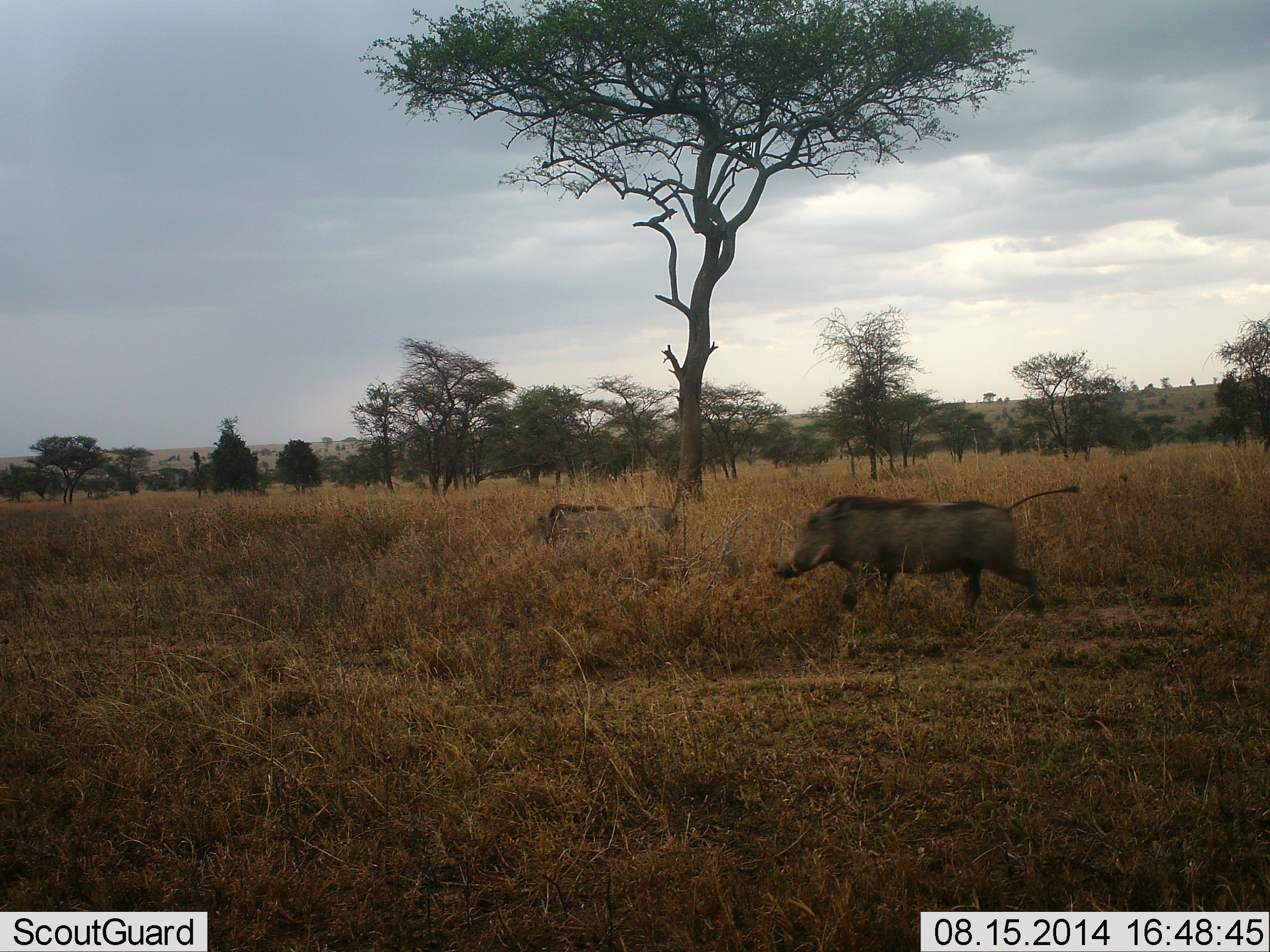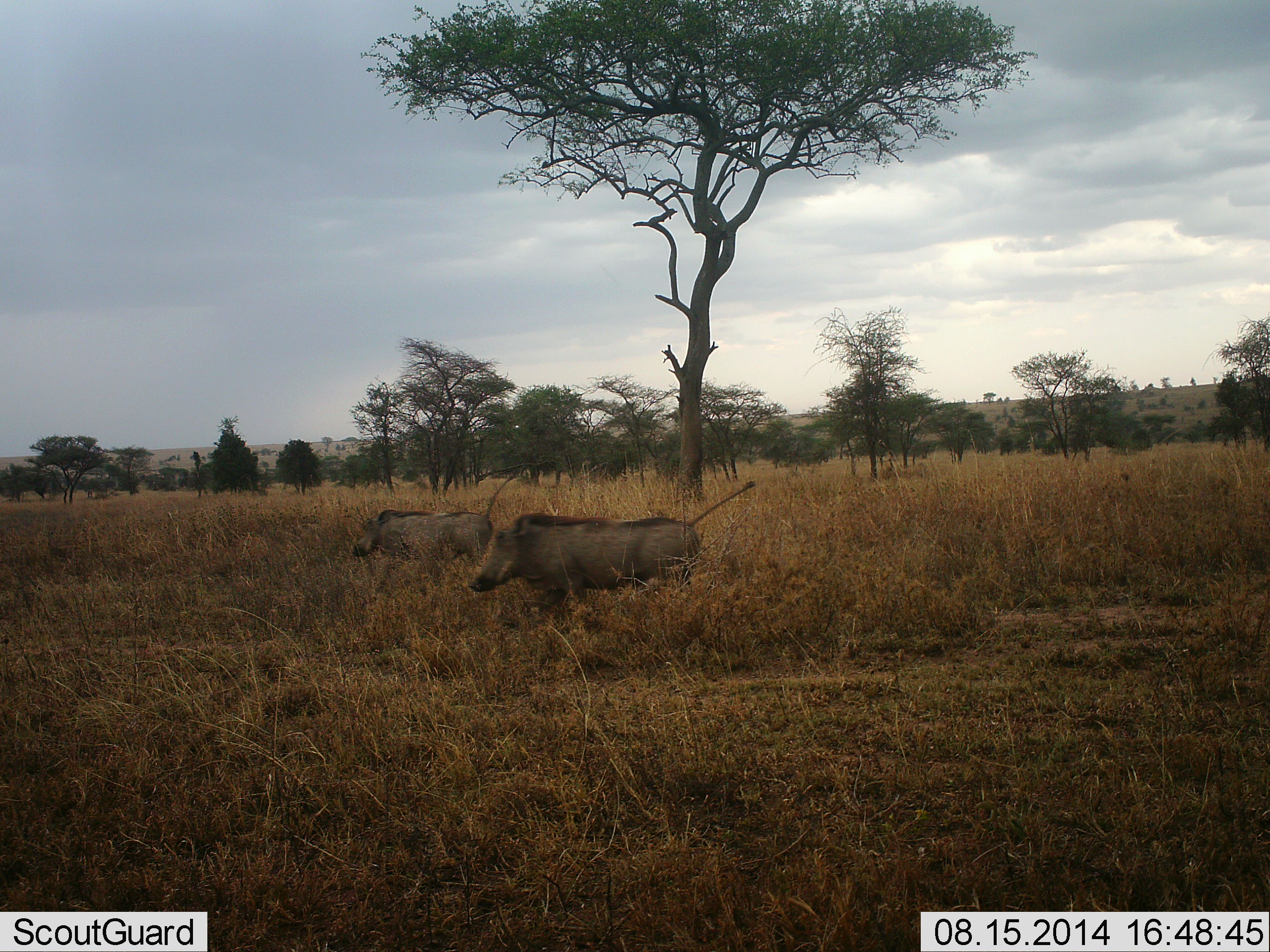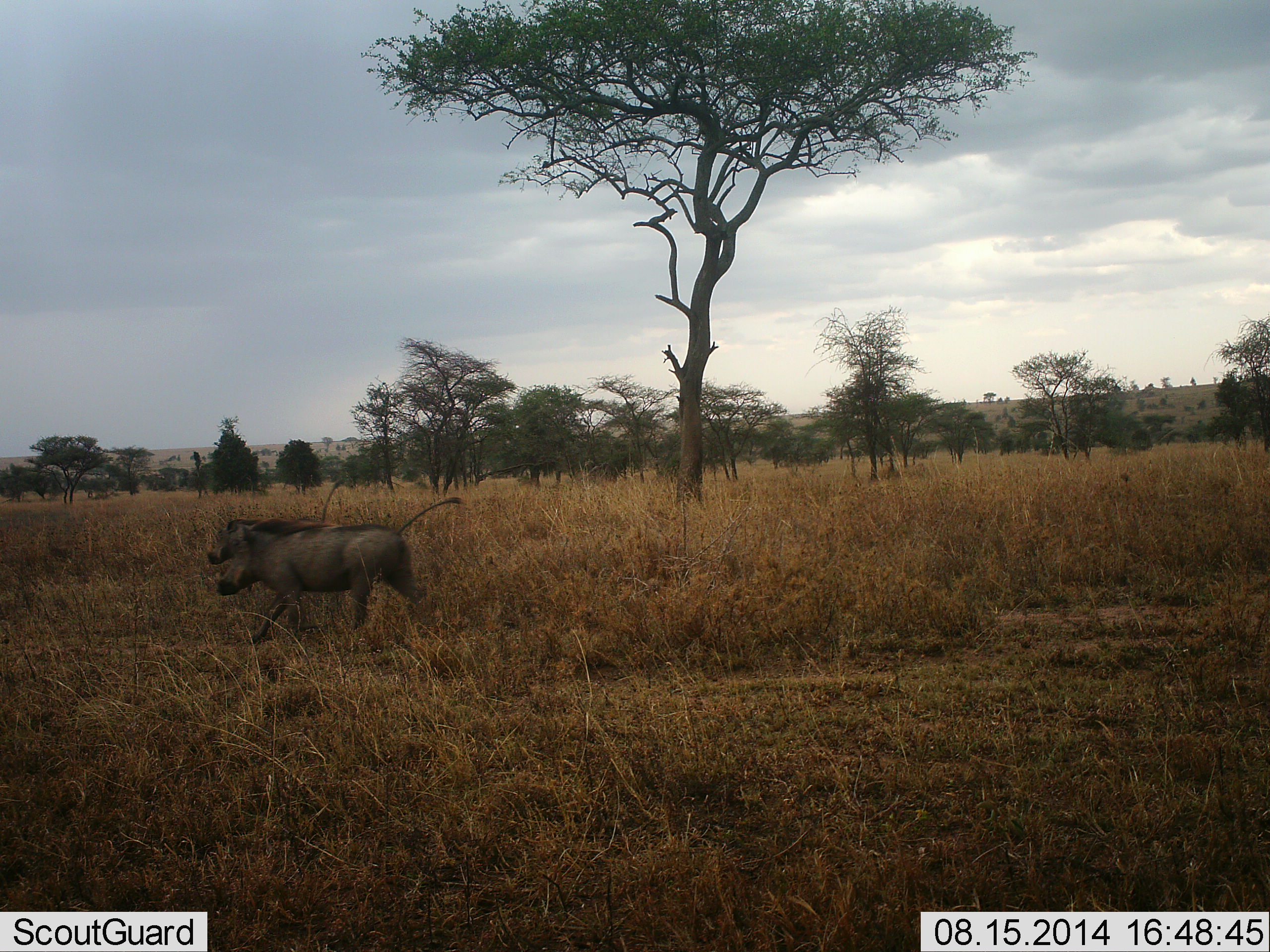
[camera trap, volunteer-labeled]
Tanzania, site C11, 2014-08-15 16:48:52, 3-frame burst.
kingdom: Animalia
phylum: Chordata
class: Mammalia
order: Artiodactyla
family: Suidae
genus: Phacochoerus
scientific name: Phacochoerus africanus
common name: warthog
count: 2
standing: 0%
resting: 0%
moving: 100%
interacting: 0%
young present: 0%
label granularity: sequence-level